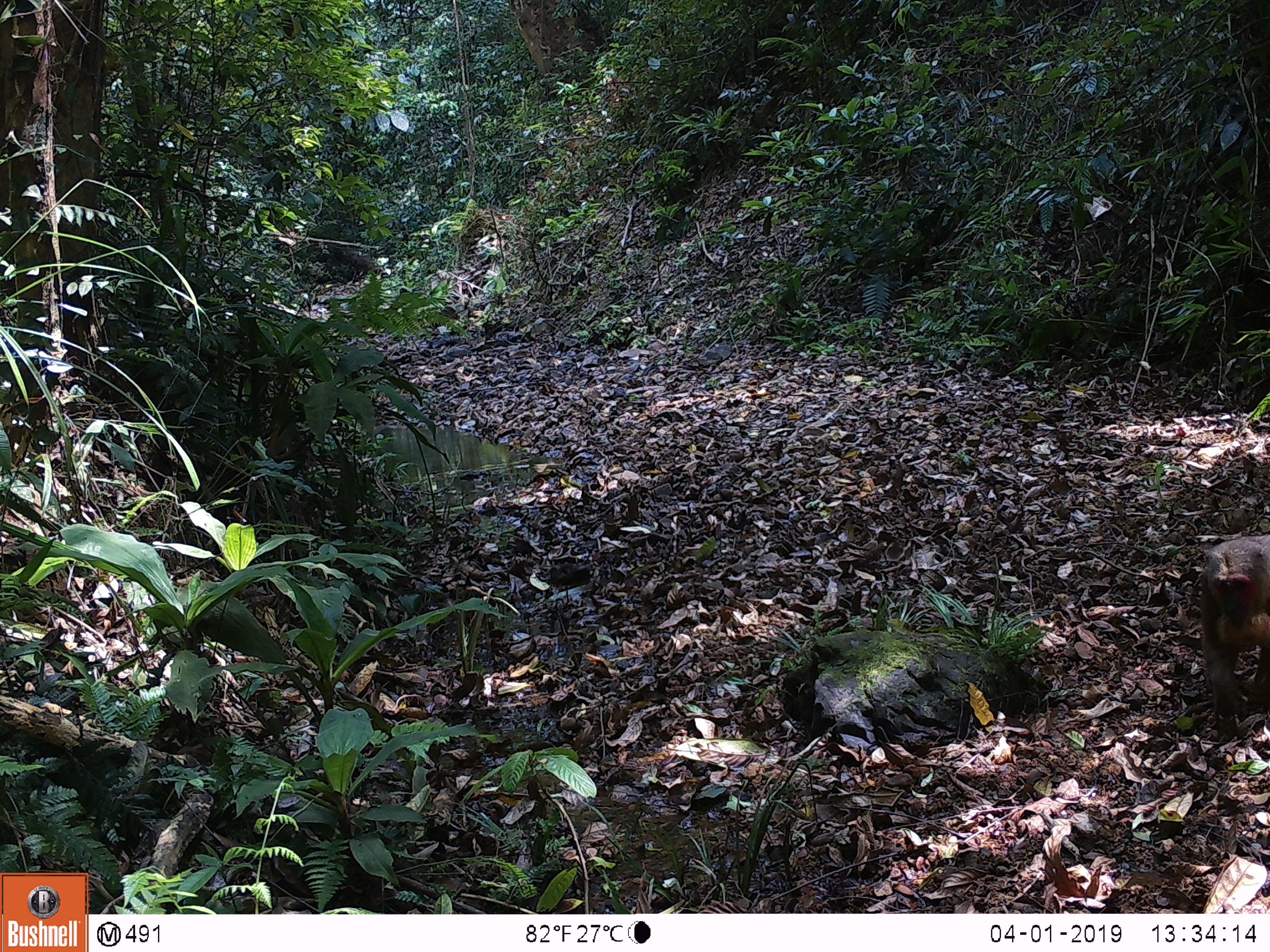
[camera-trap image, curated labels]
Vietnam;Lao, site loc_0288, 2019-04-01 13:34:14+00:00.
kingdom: Animalia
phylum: Chordata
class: Mammalia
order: Primates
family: Cercopithecidae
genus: Macaca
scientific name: Macaca arctoides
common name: stump-tailed macaque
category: stump tailed macaque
Stump tailed macaque (stump-tailed macaque) (Macaca arctoides). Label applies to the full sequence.